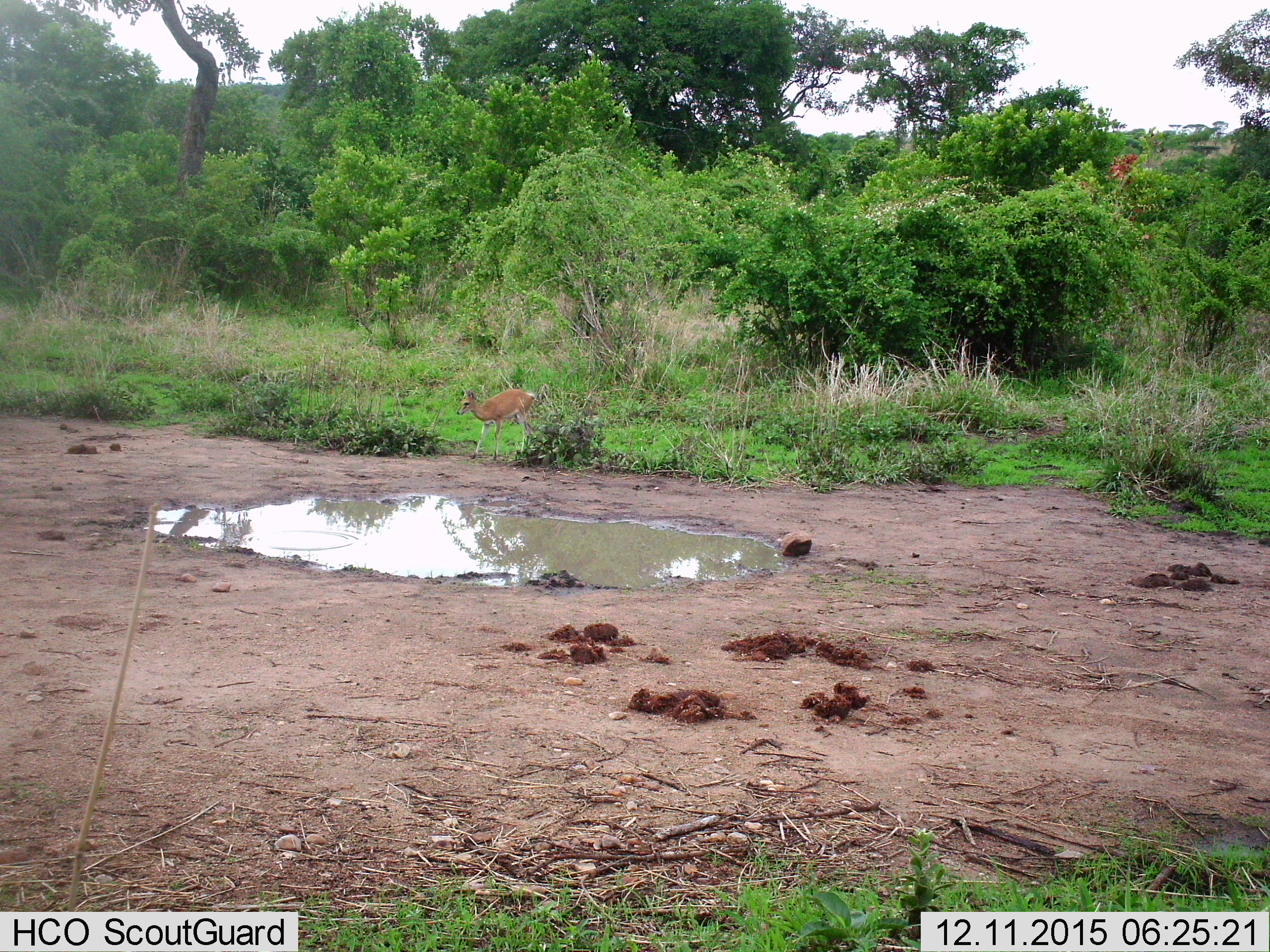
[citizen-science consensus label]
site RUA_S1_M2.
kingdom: Animalia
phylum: Chordata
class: Mammalia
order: Artiodactyla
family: Bovidae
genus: Sylvicapra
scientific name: Sylvicapra grimmia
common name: common duiker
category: duikercommongrey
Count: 1.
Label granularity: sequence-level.